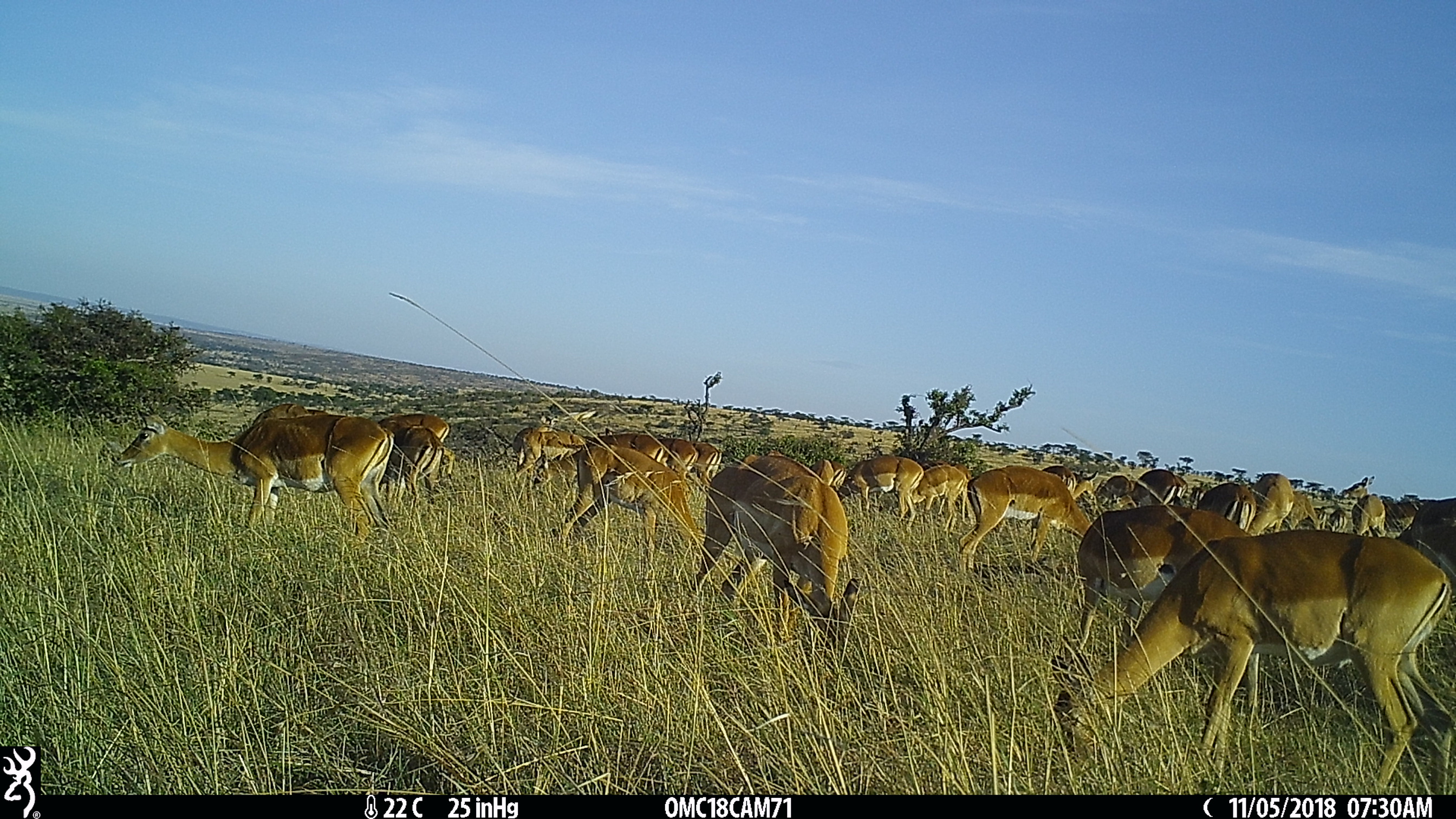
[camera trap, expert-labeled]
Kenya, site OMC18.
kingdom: Animalia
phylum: Chordata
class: Mammalia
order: Artiodactyla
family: Bovidae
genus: Aepyceros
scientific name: Aepyceros melampus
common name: impala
Impala (Aepyceros melampus).